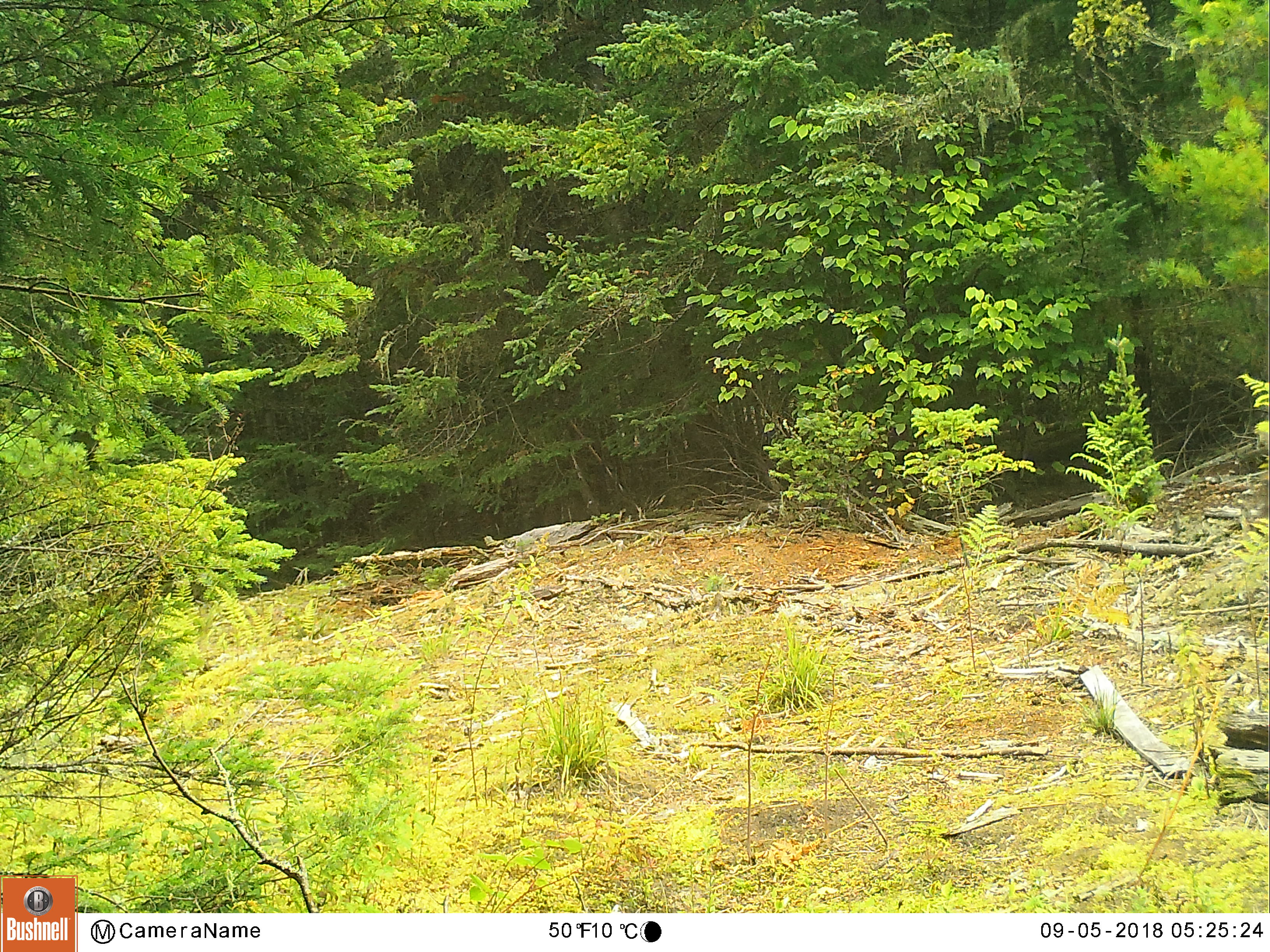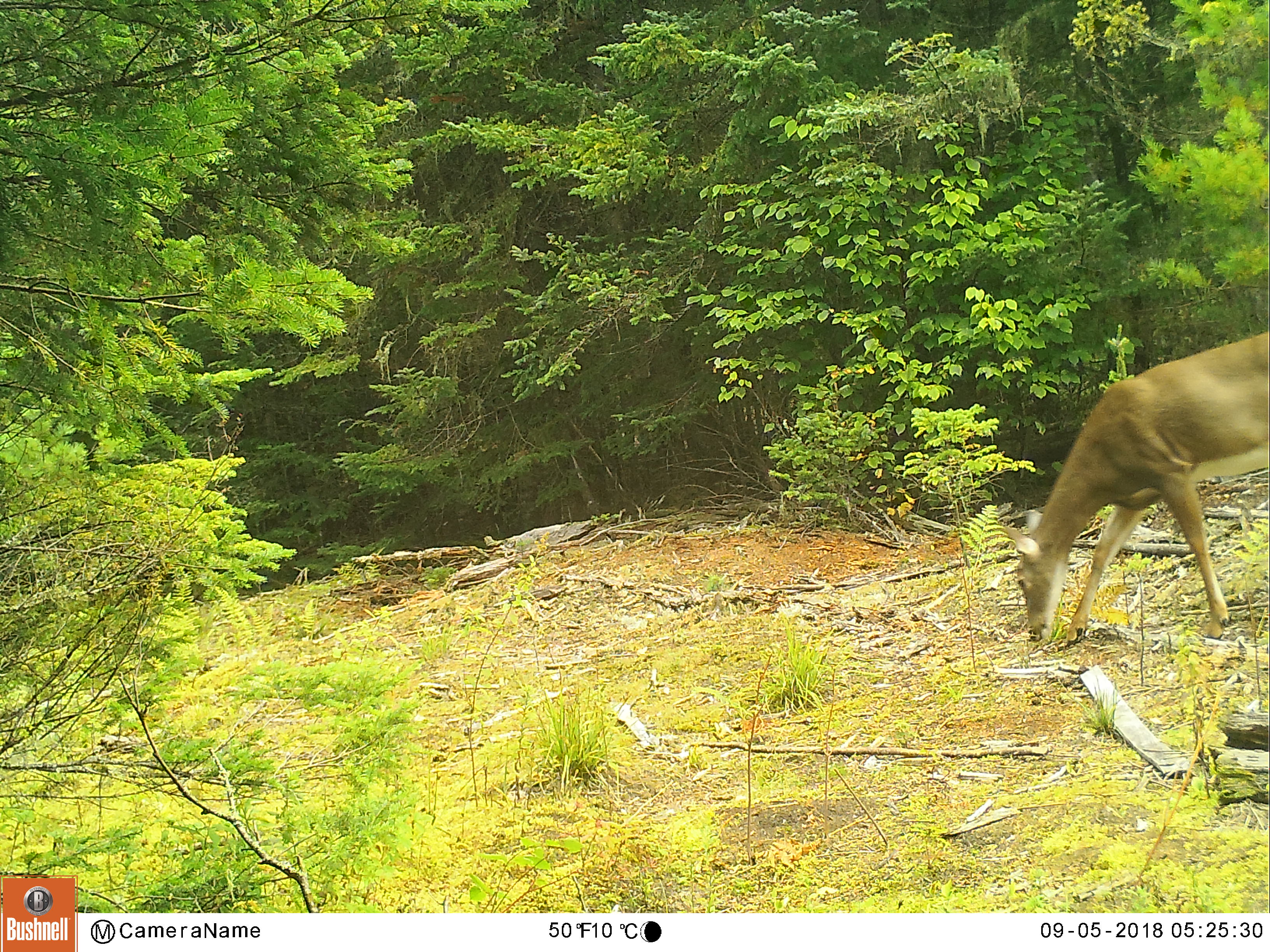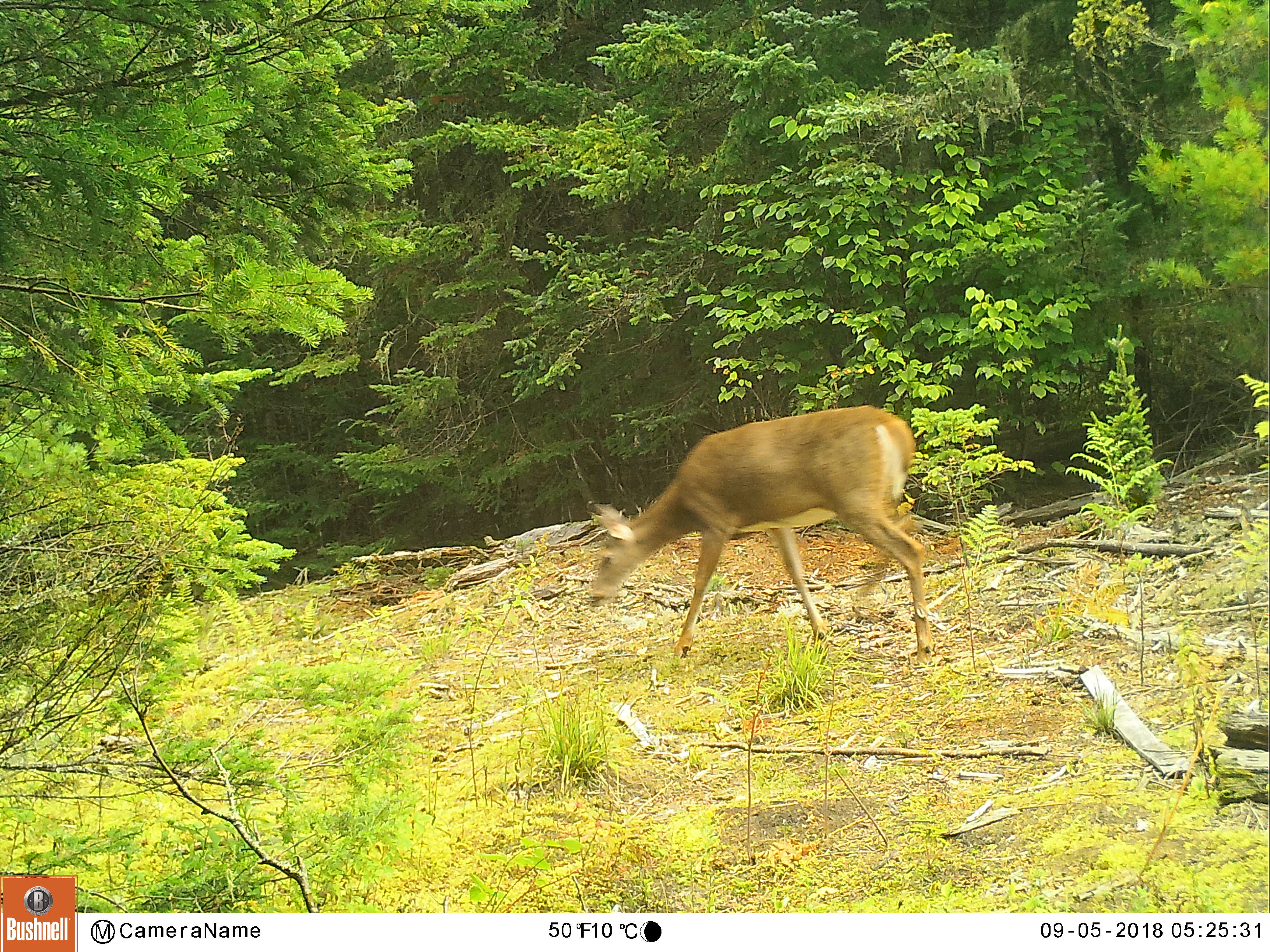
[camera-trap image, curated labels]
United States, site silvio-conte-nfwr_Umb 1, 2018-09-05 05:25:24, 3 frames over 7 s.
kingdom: Animalia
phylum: Chordata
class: Mammalia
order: Artiodactyla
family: Cervidae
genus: Odocoileus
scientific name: Odocoileus virginianus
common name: white-tailed deer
White-tailed deer (Odocoileus virginianus).